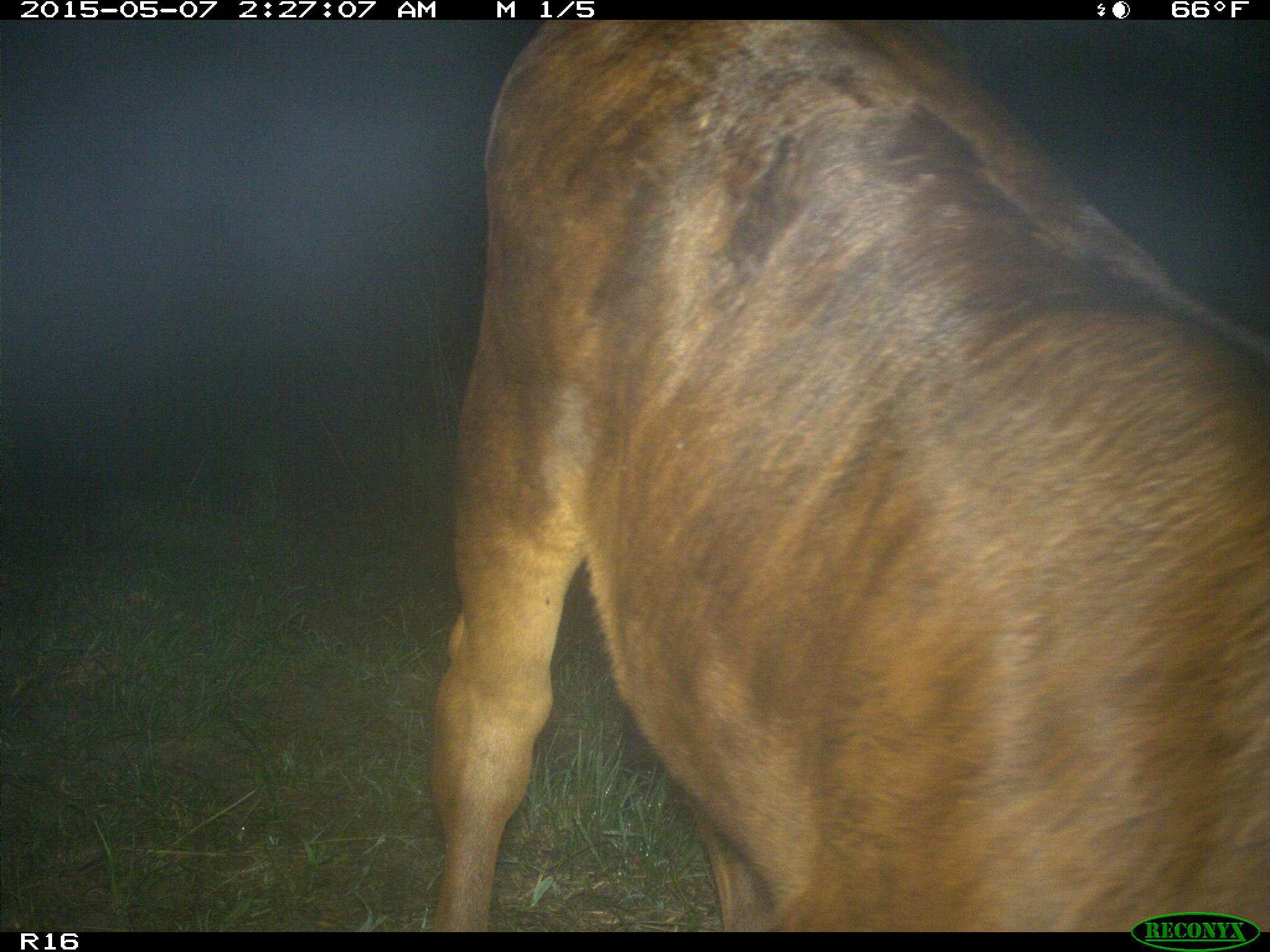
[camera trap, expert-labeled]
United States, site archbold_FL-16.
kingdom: Animalia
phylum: Chordata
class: Mammalia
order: Artiodactyla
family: Bovidae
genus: Bos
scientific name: Bos taurus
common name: domestic cow